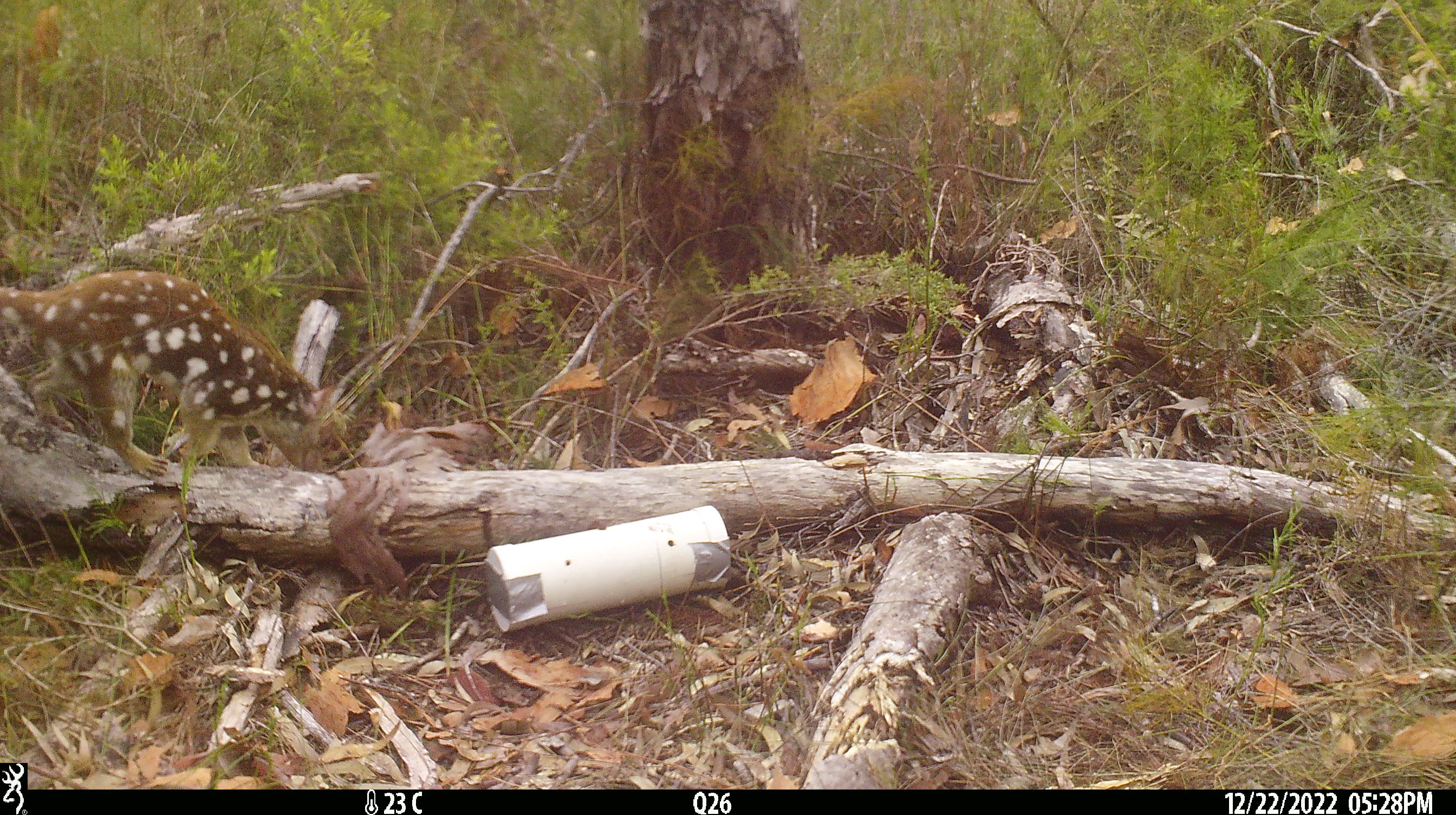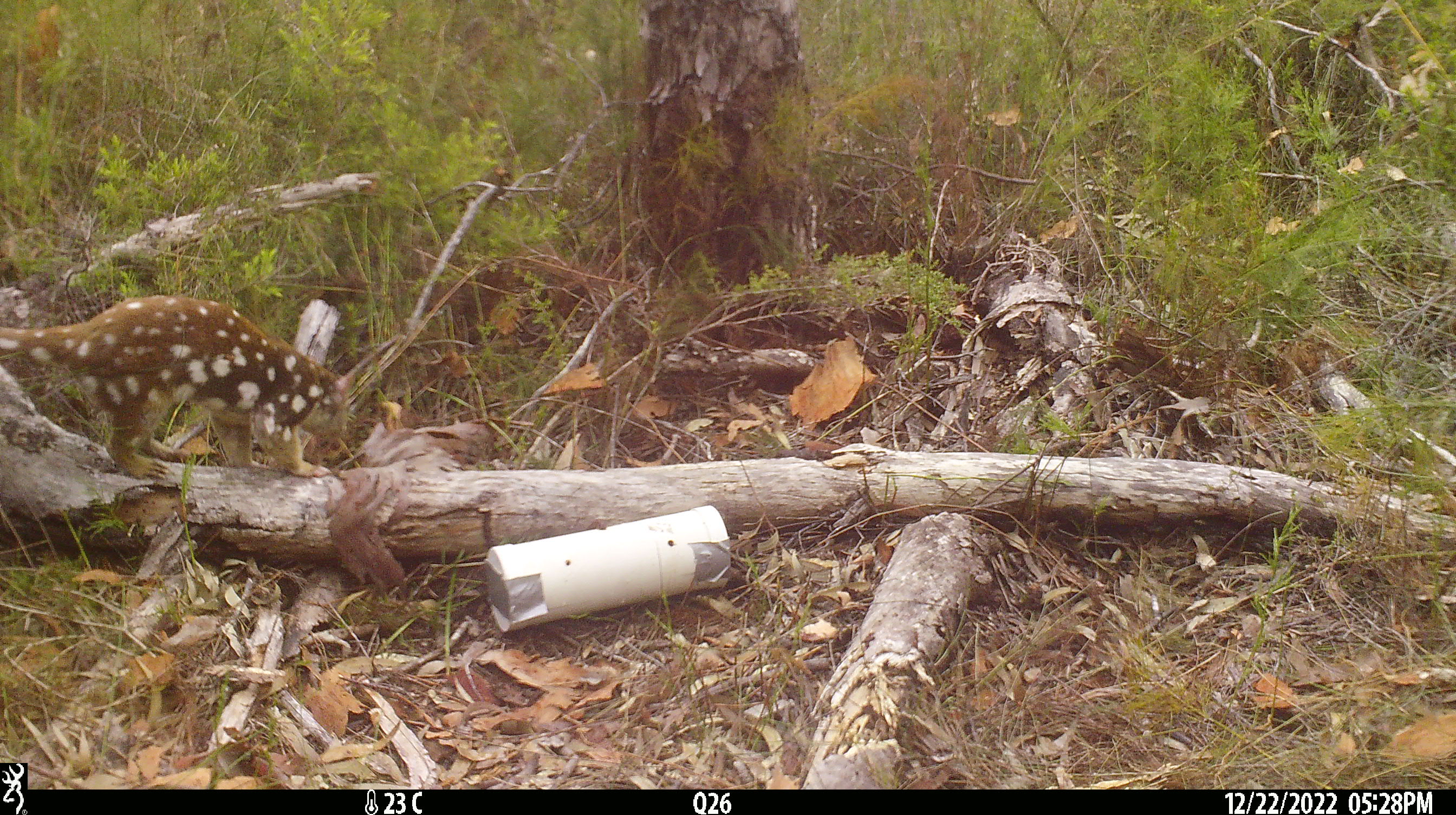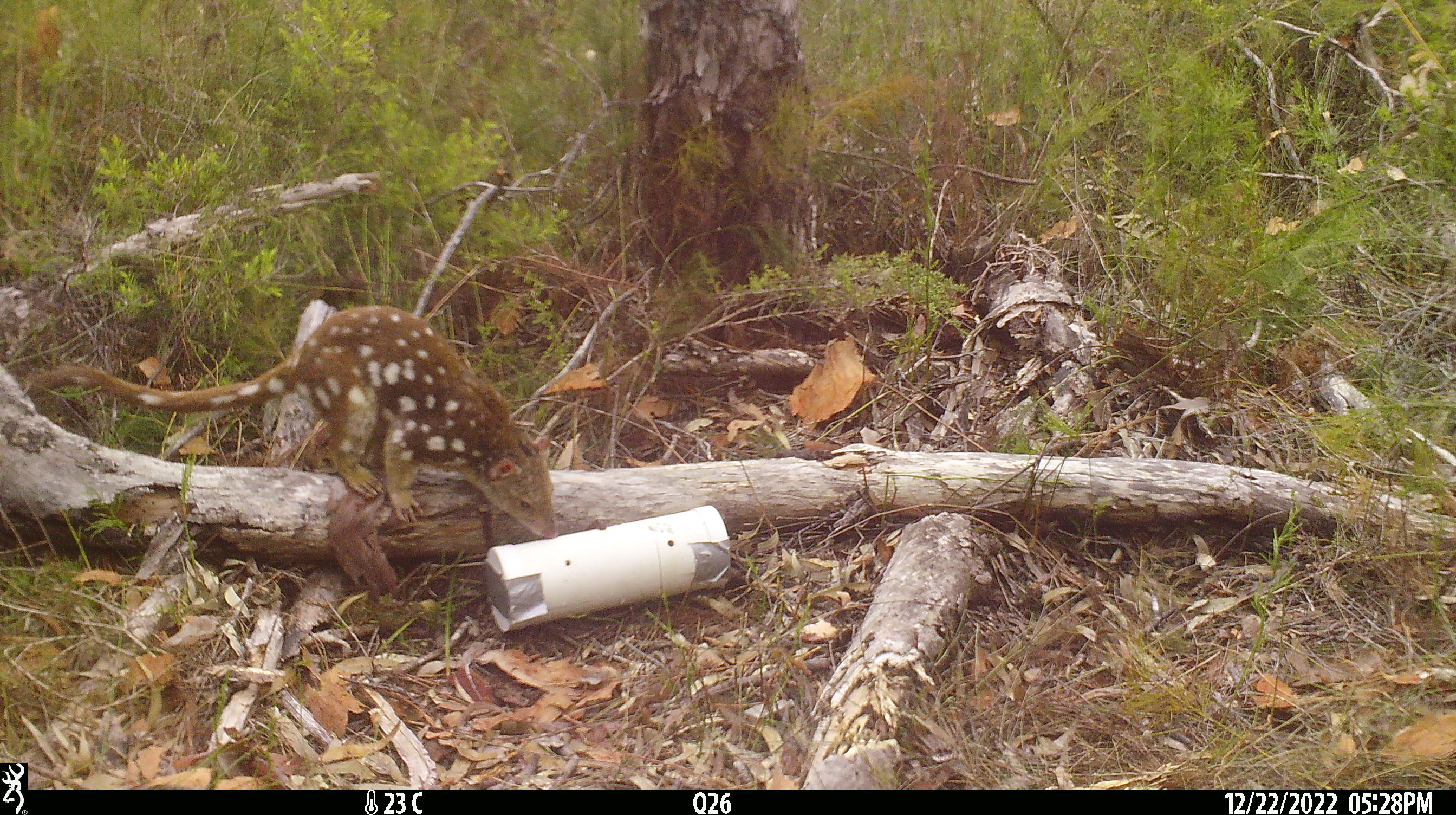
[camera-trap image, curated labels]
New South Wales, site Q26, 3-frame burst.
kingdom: Animalia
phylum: Chordata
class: Mammalia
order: Dasyuromorphia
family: Dasyuridae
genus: Dasyurus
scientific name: Dasyurus maculatus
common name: spotted-tailed quoll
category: quoll